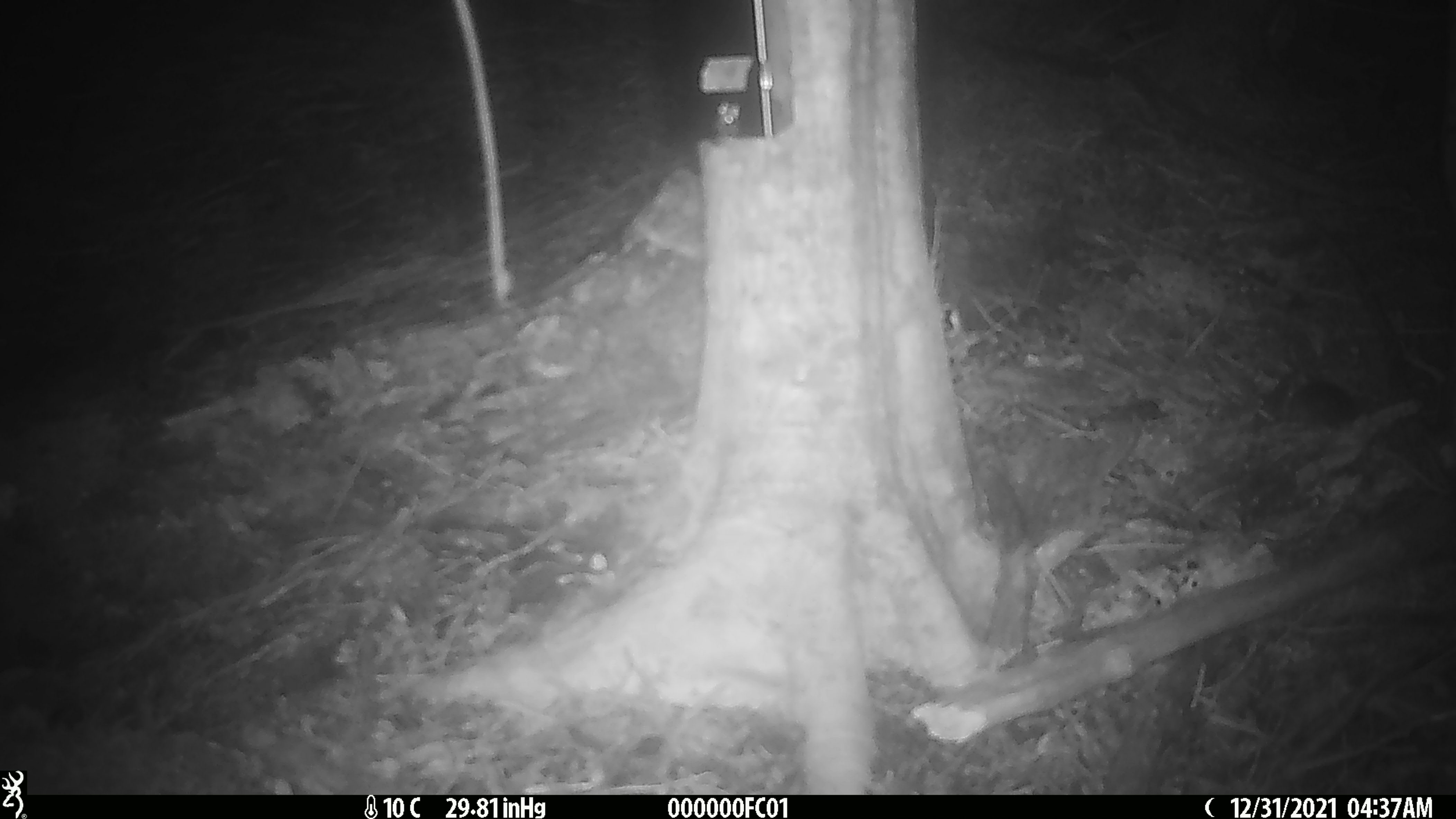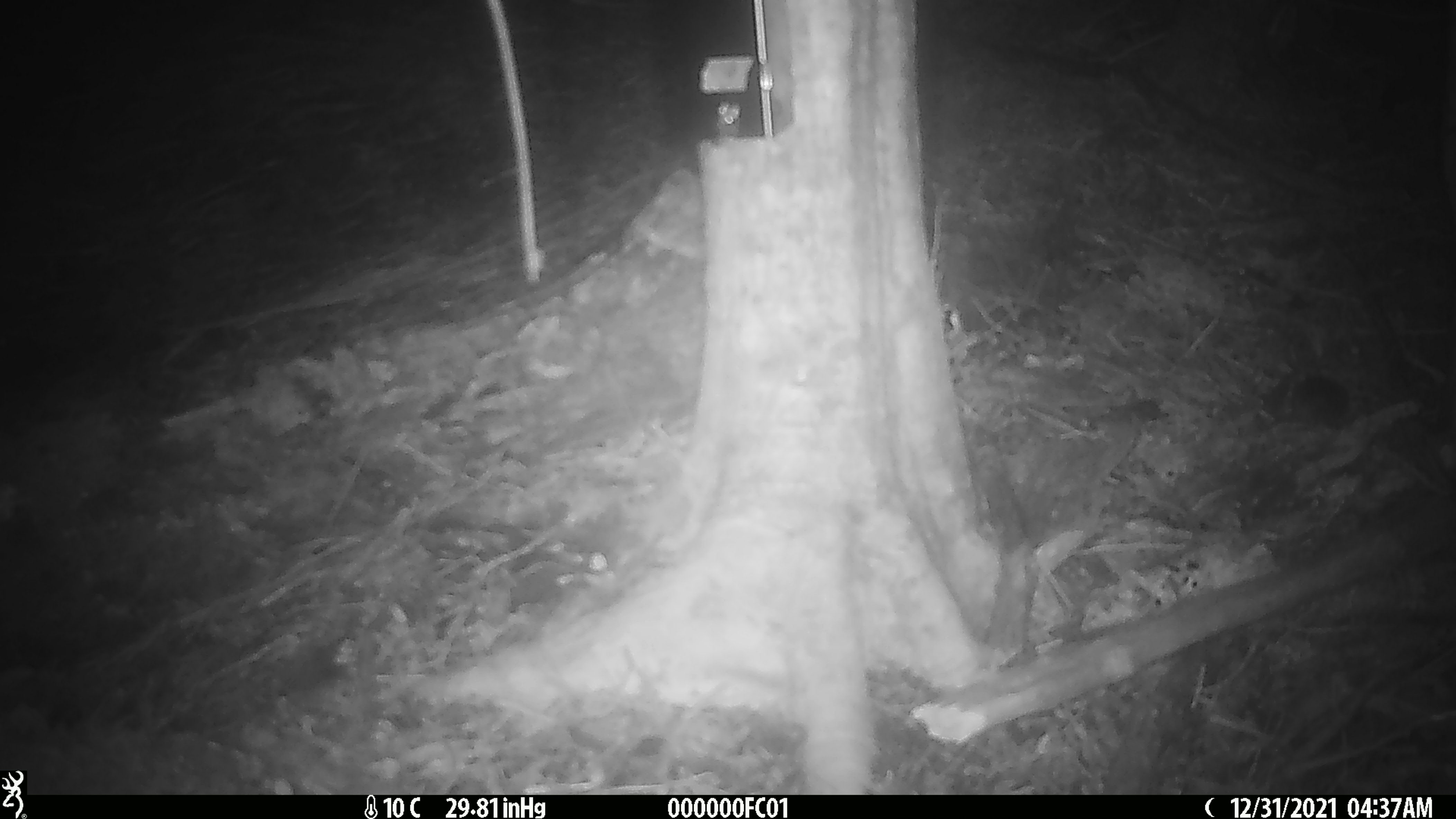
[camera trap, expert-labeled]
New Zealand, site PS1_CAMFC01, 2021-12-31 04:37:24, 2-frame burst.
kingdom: Animalia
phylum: Chordata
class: Mammalia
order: Rodentia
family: Muridae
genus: Mus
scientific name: Mus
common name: mouse